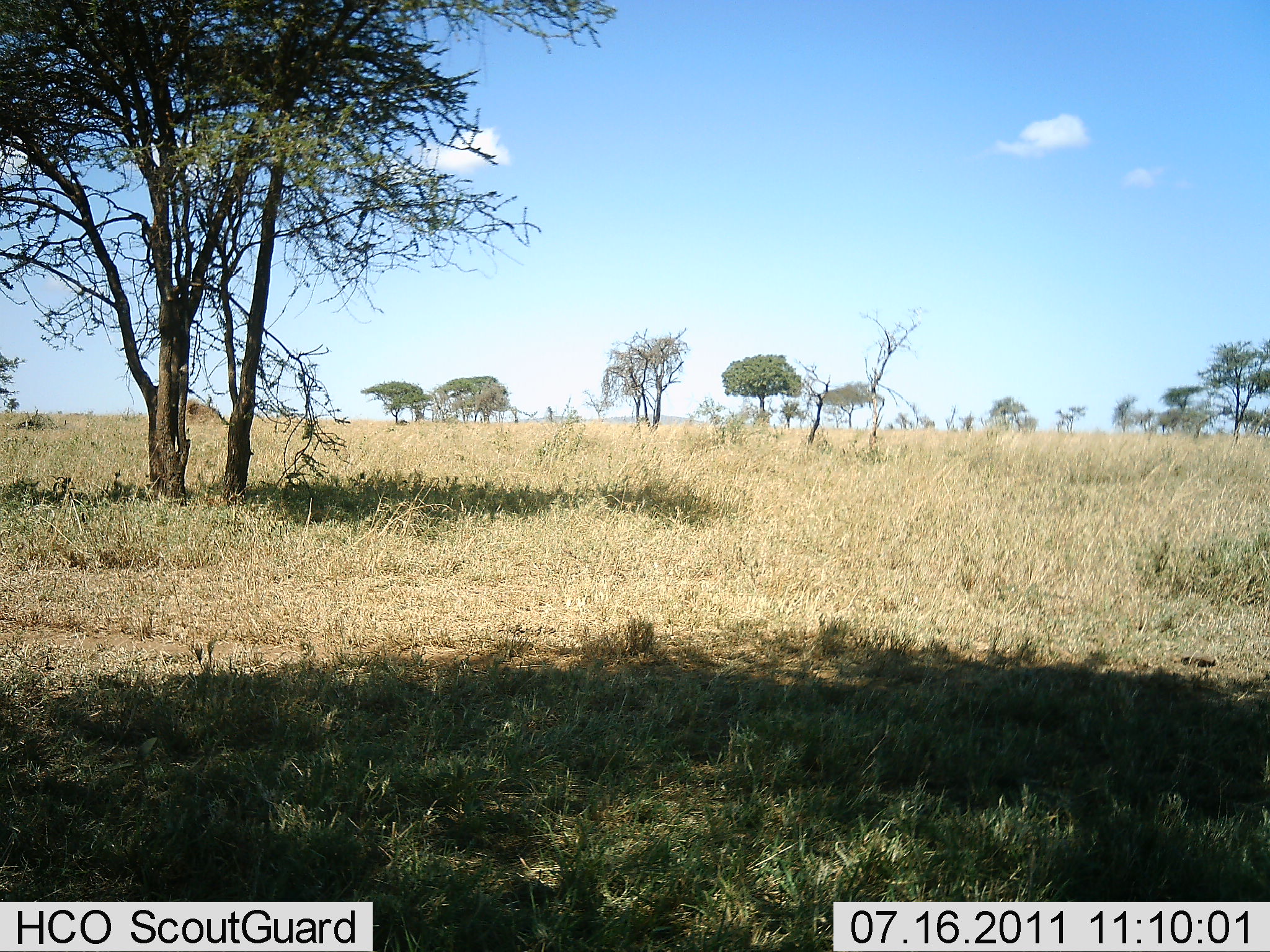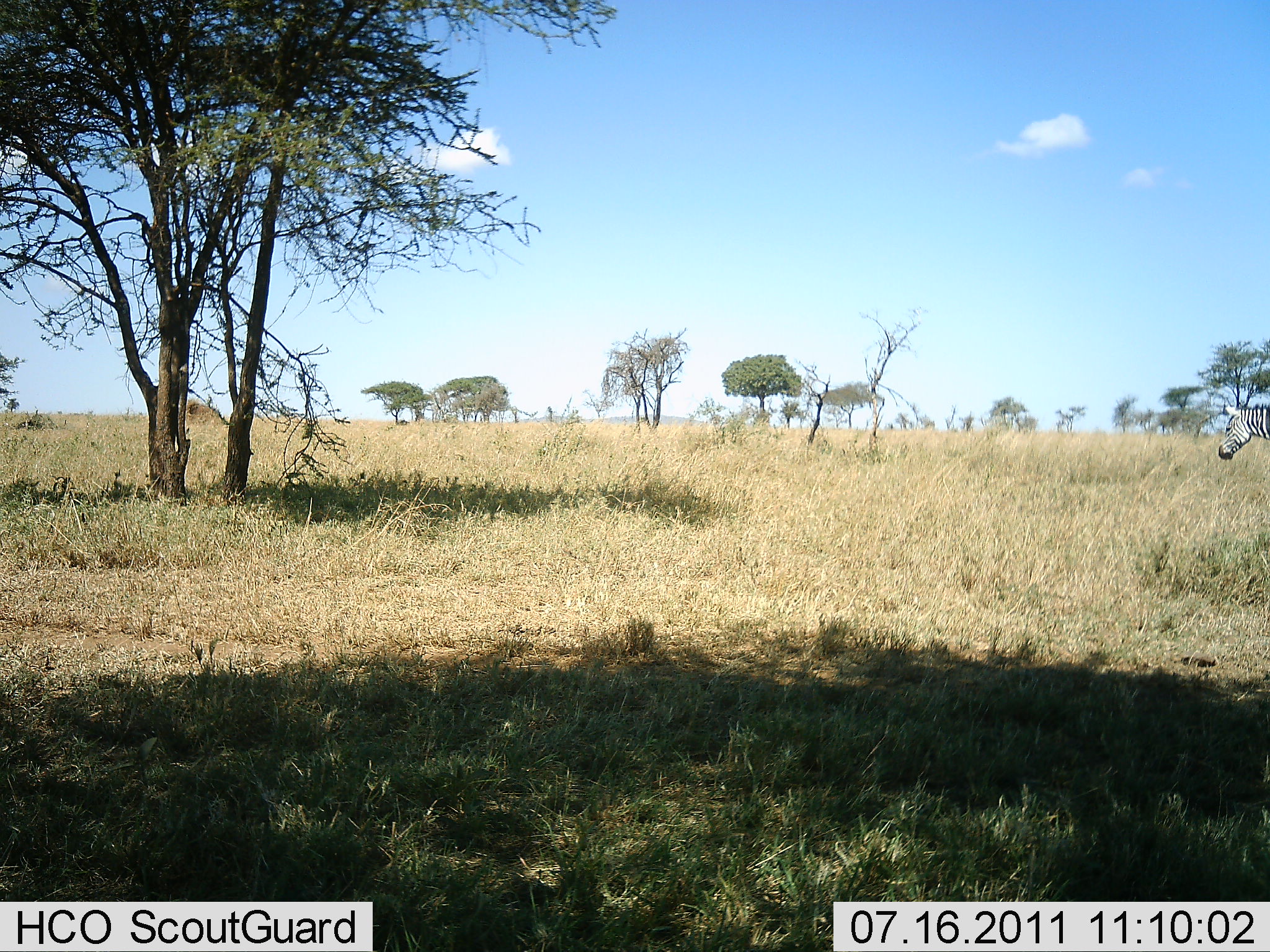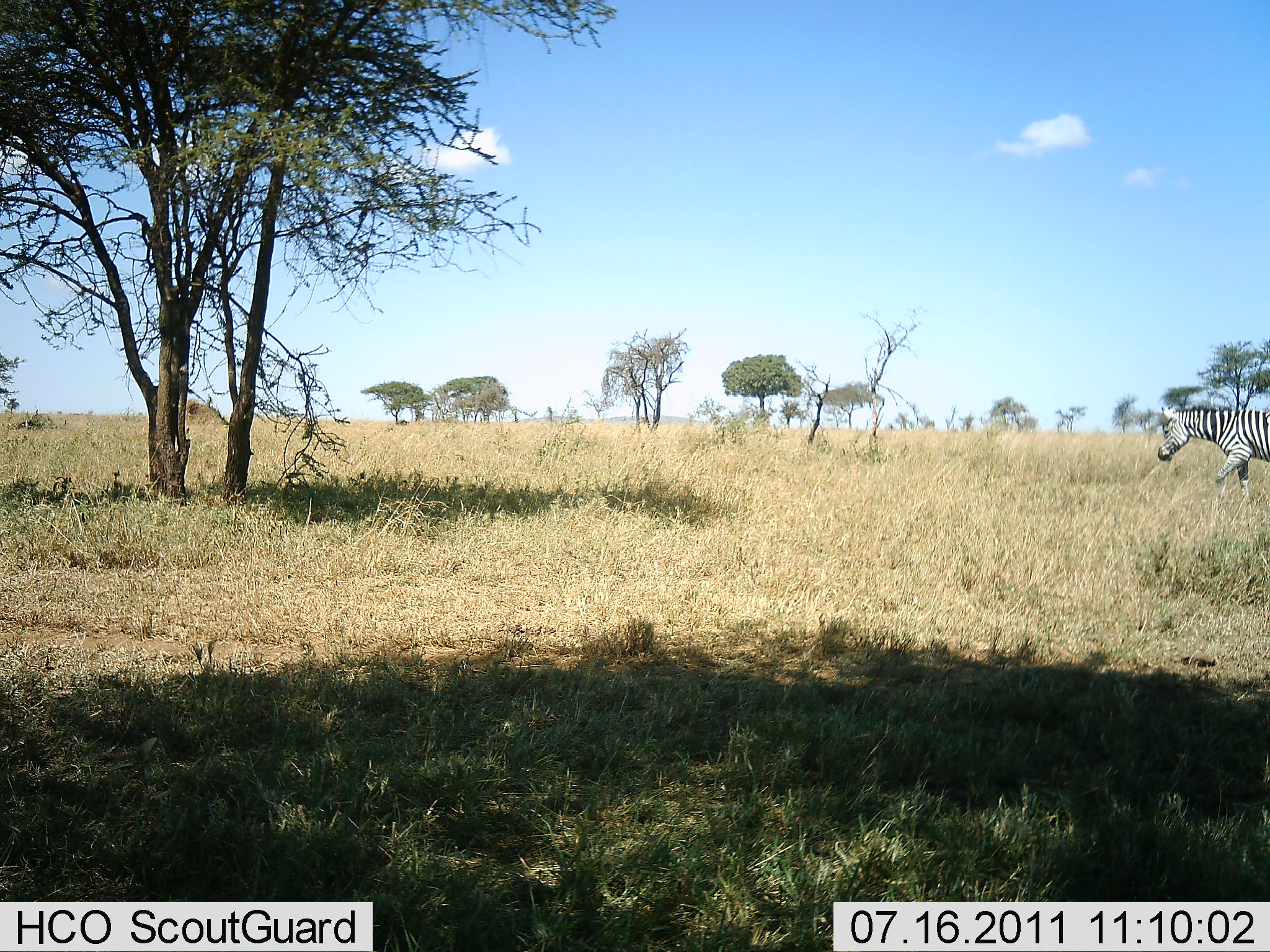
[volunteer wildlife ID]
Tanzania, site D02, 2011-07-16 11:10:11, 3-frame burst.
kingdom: Animalia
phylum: Chordata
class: Mammalia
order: Perissodactyla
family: Equidae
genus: Equus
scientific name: Equus quagga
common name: plains zebra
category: zebra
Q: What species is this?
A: Zebra (plains zebra) (Equus quagga).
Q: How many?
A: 1.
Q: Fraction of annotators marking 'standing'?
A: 8%.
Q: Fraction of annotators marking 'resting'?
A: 0%.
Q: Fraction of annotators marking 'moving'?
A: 100%.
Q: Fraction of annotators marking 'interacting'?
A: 0%.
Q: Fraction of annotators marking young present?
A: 0%.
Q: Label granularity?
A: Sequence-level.